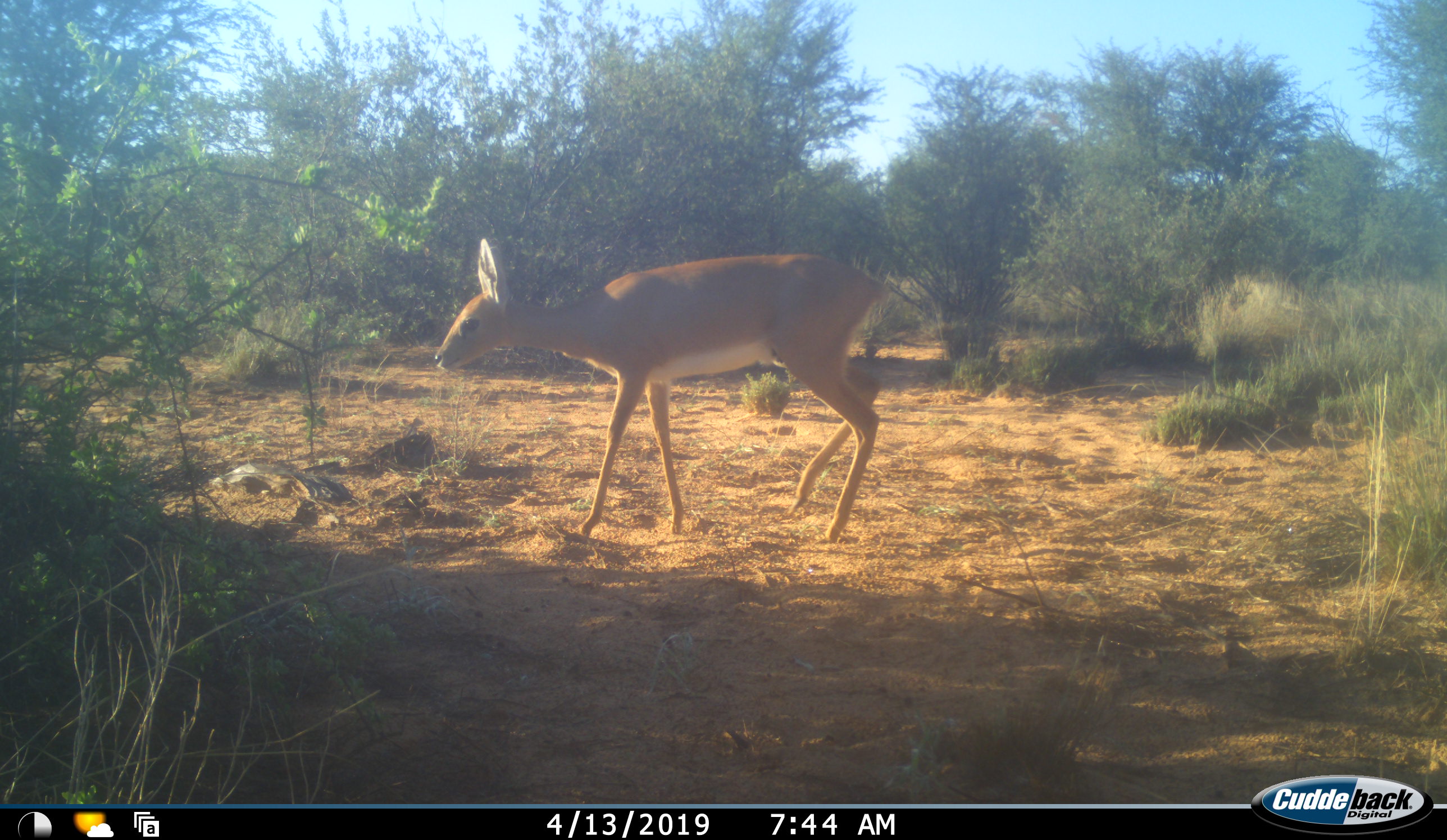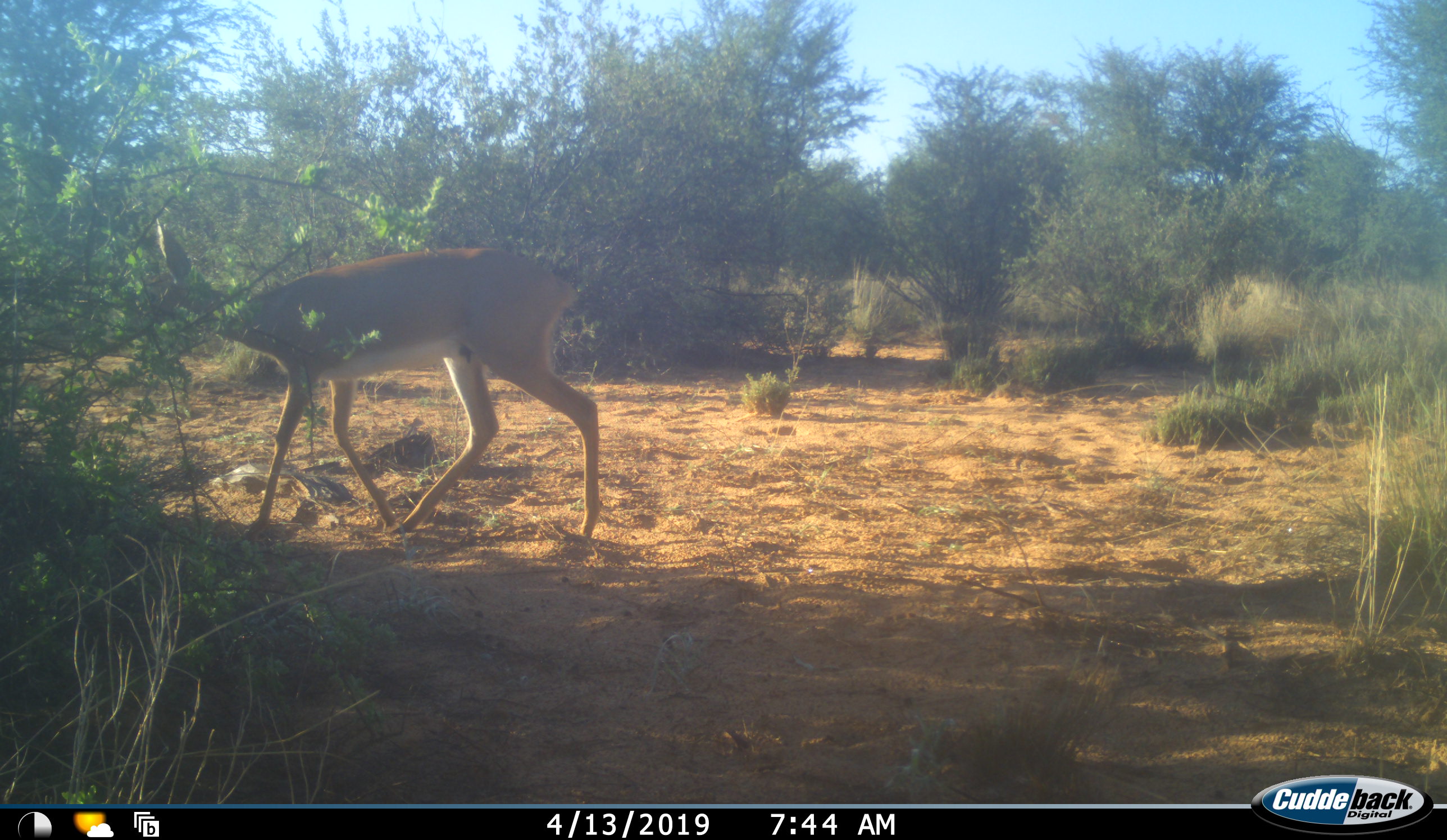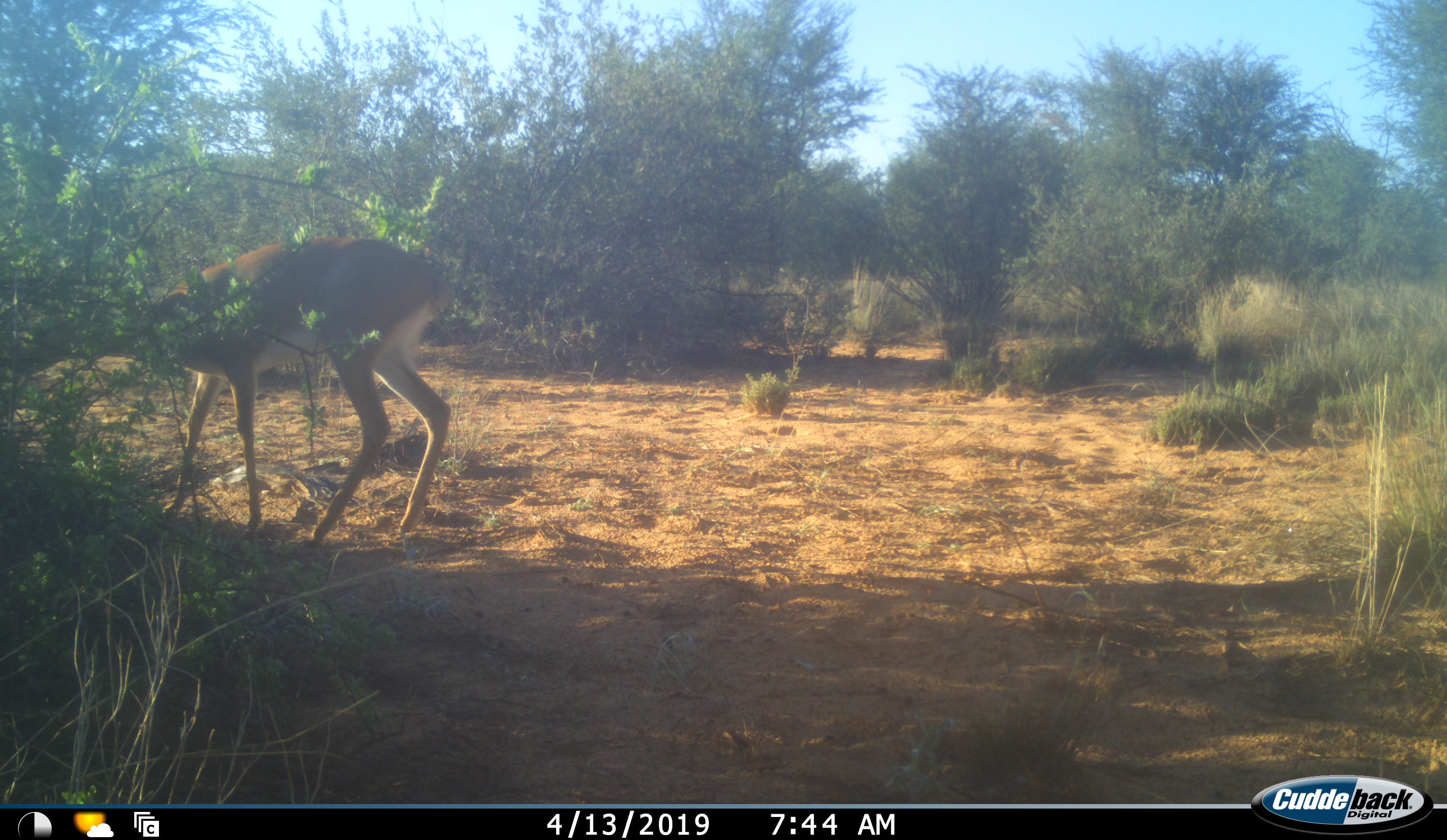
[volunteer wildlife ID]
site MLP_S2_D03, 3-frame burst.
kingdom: Animalia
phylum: Chordata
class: Mammalia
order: Artiodactyla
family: Bovidae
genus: Raphicerus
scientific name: Raphicerus campestris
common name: steenbok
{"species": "steenbok (Raphicerus campestris)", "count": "1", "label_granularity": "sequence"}